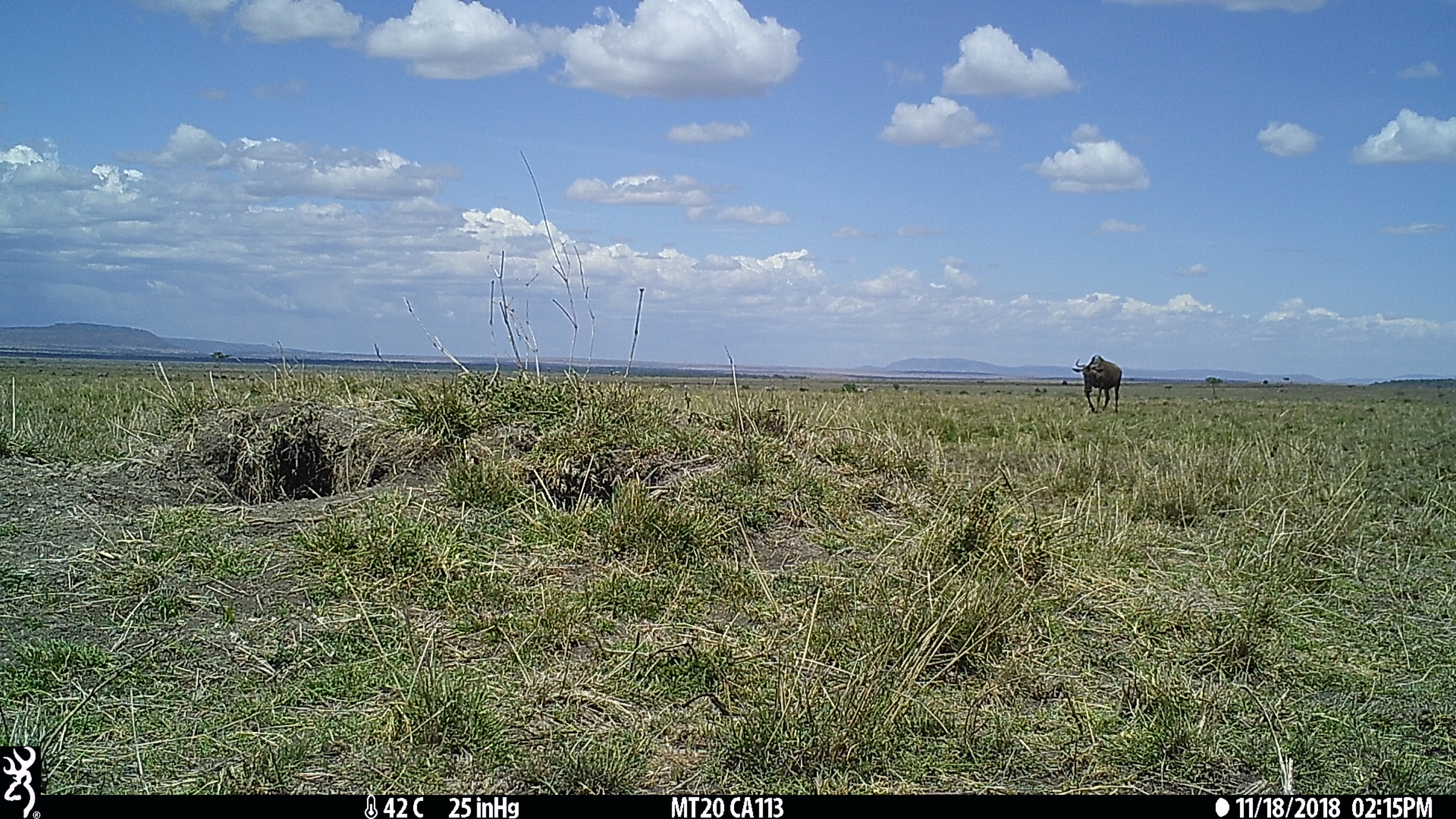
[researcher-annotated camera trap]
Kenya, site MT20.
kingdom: Animalia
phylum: Chordata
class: Mammalia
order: Artiodactyla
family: Bovidae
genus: Connochaetes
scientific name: Connochaetes taurinus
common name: blue wildebeest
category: wildebeest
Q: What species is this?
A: Wildebeest (blue wildebeest) (Connochaetes taurinus).